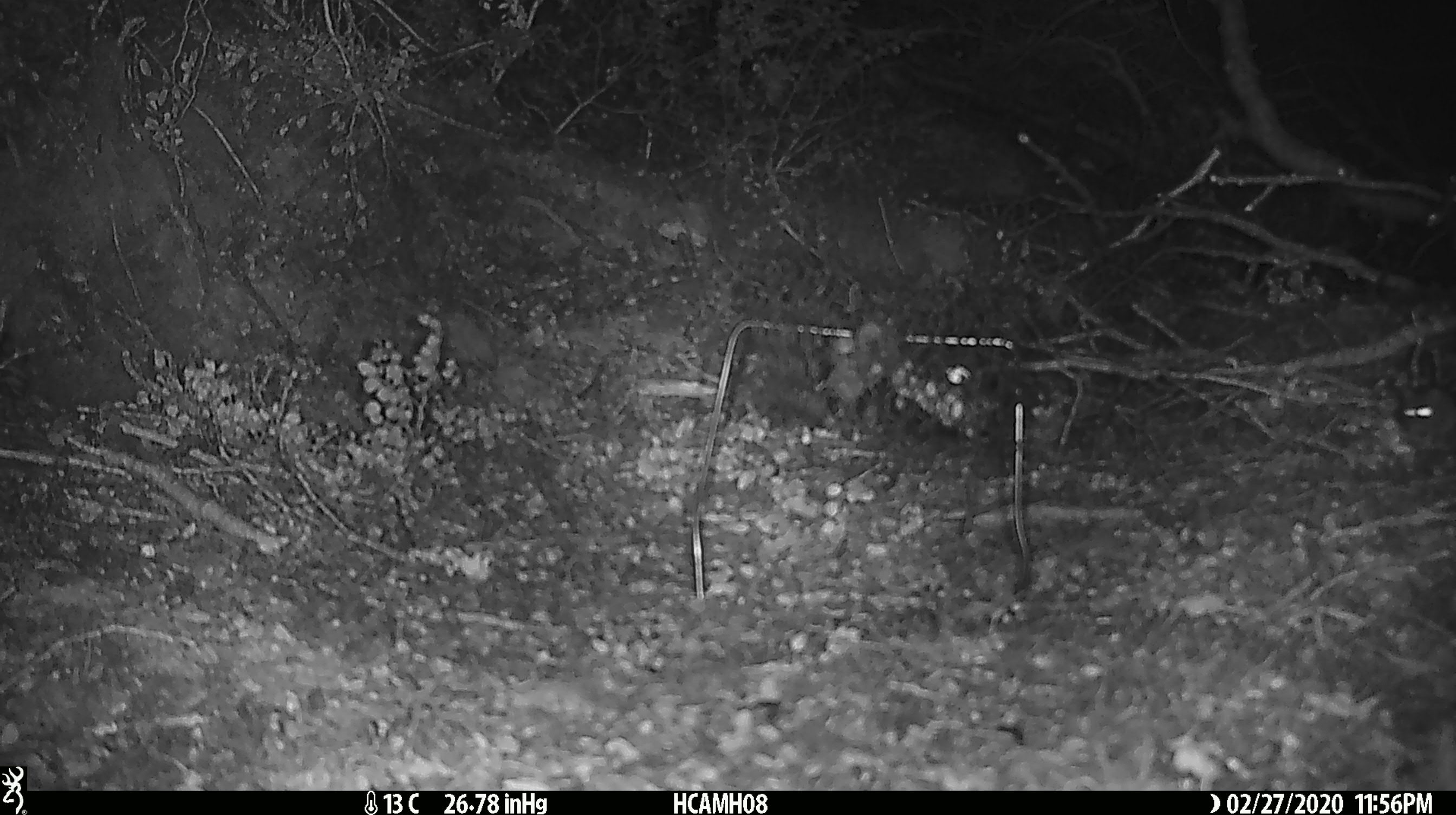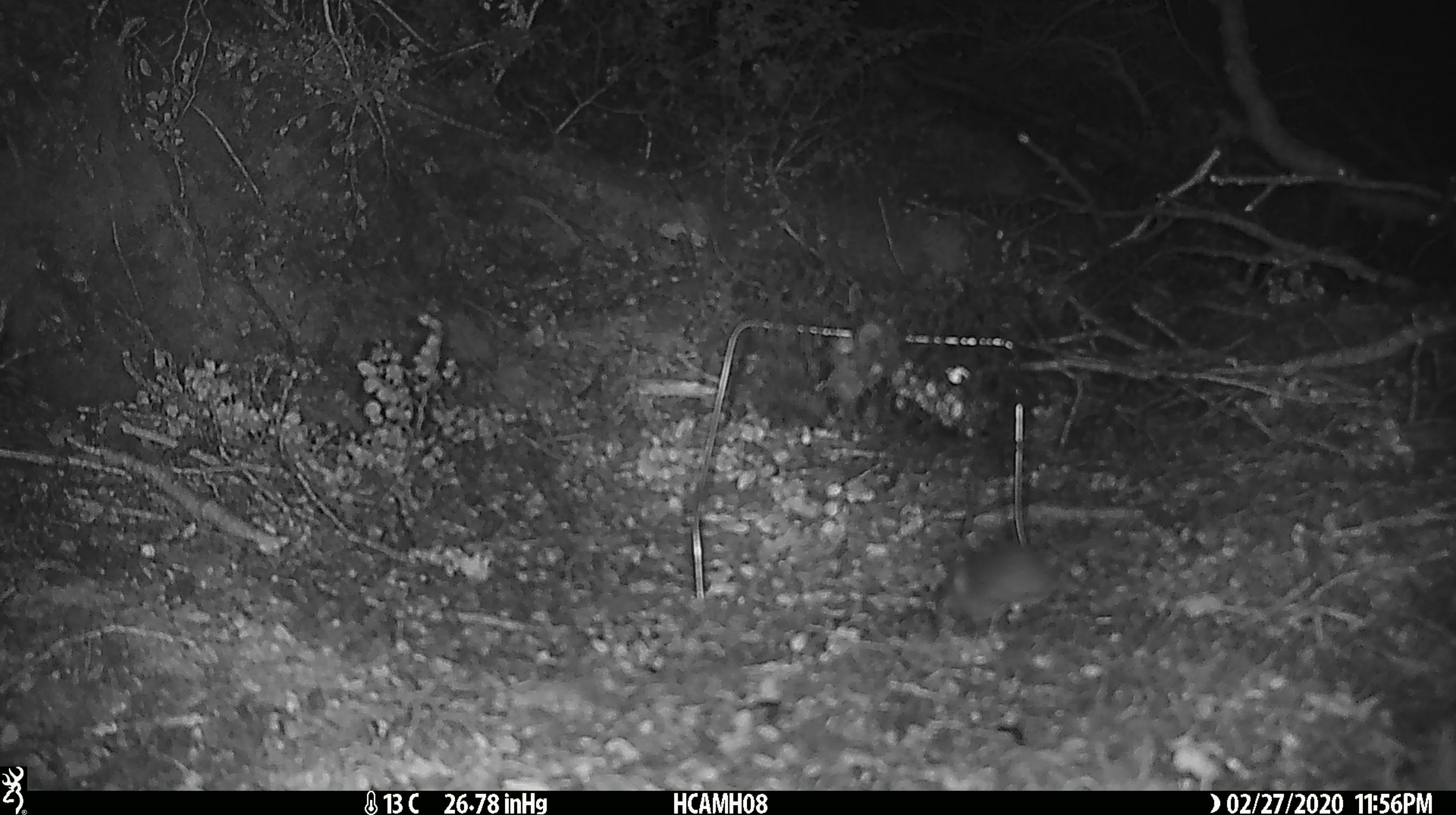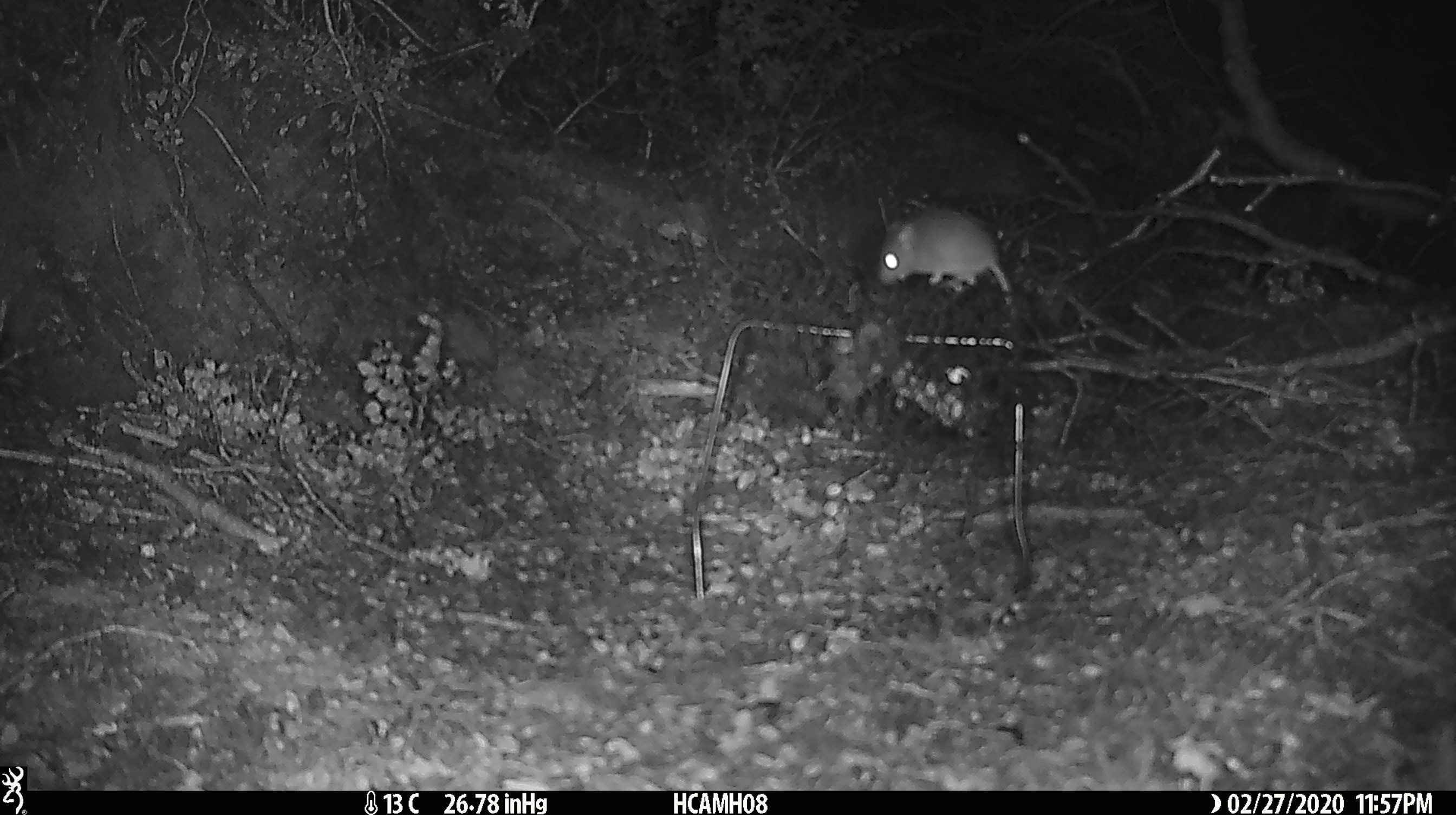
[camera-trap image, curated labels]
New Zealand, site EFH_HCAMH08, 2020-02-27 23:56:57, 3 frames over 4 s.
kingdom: Animalia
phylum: Chordata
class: Mammalia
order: Rodentia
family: Muridae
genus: Mus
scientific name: Mus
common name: mouse